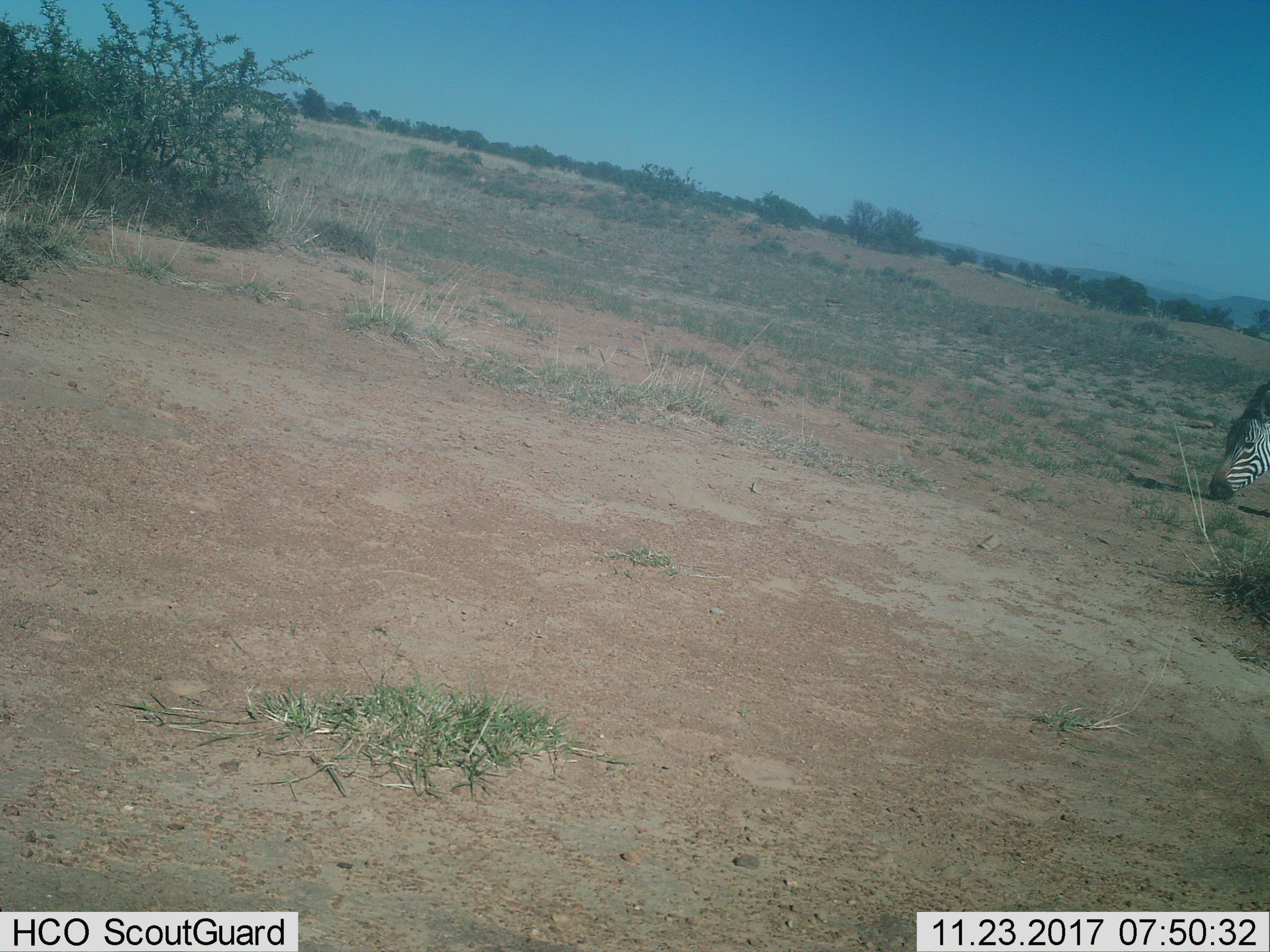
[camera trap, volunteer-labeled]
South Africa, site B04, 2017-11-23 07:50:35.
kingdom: Animalia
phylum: Chordata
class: Mammalia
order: Perissodactyla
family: Equidae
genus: Equus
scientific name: Equus zebra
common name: mountain zebra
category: zebramountain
Zebramountain (mountain zebra) (Equus zebra), count 1. Behavior (volunteer vote fractions): standing 20%, resting 0%, moving 0%, interacting 0%. Young present (vote fraction): 0%. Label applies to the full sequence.